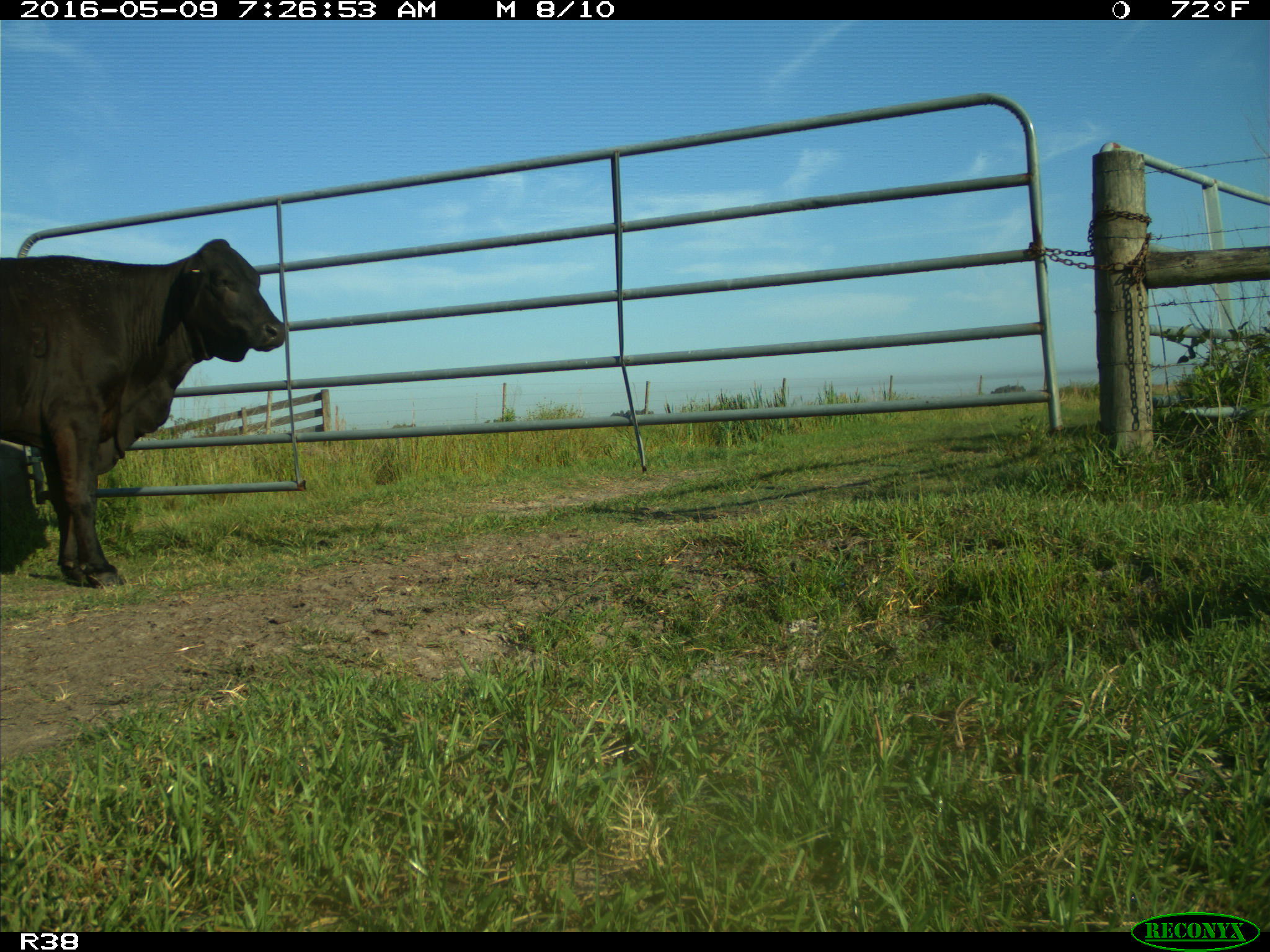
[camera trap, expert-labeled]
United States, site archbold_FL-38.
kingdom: Animalia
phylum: Chordata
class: Mammalia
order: Artiodactyla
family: Bovidae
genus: Bos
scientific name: Bos taurus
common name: domestic cow